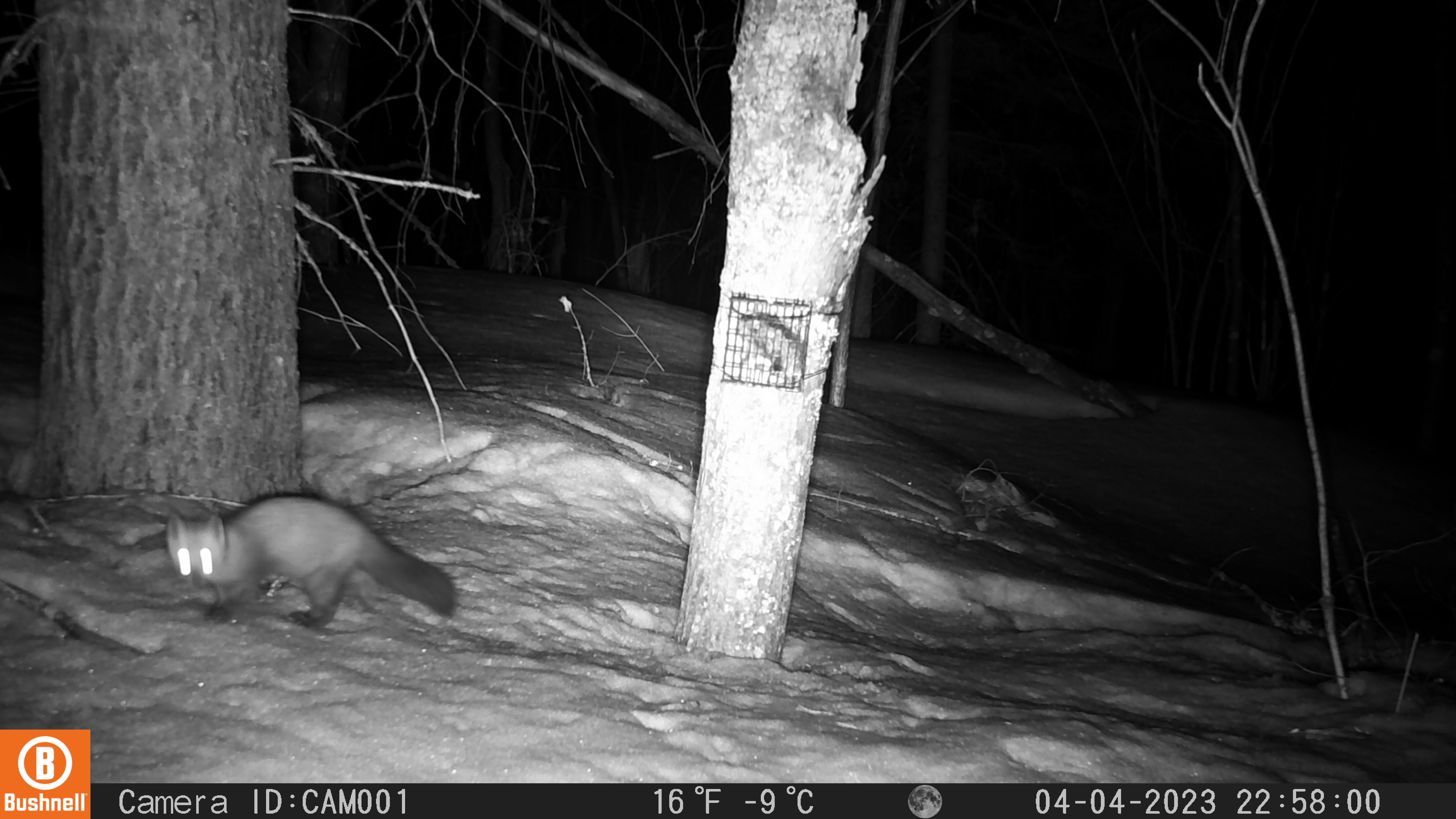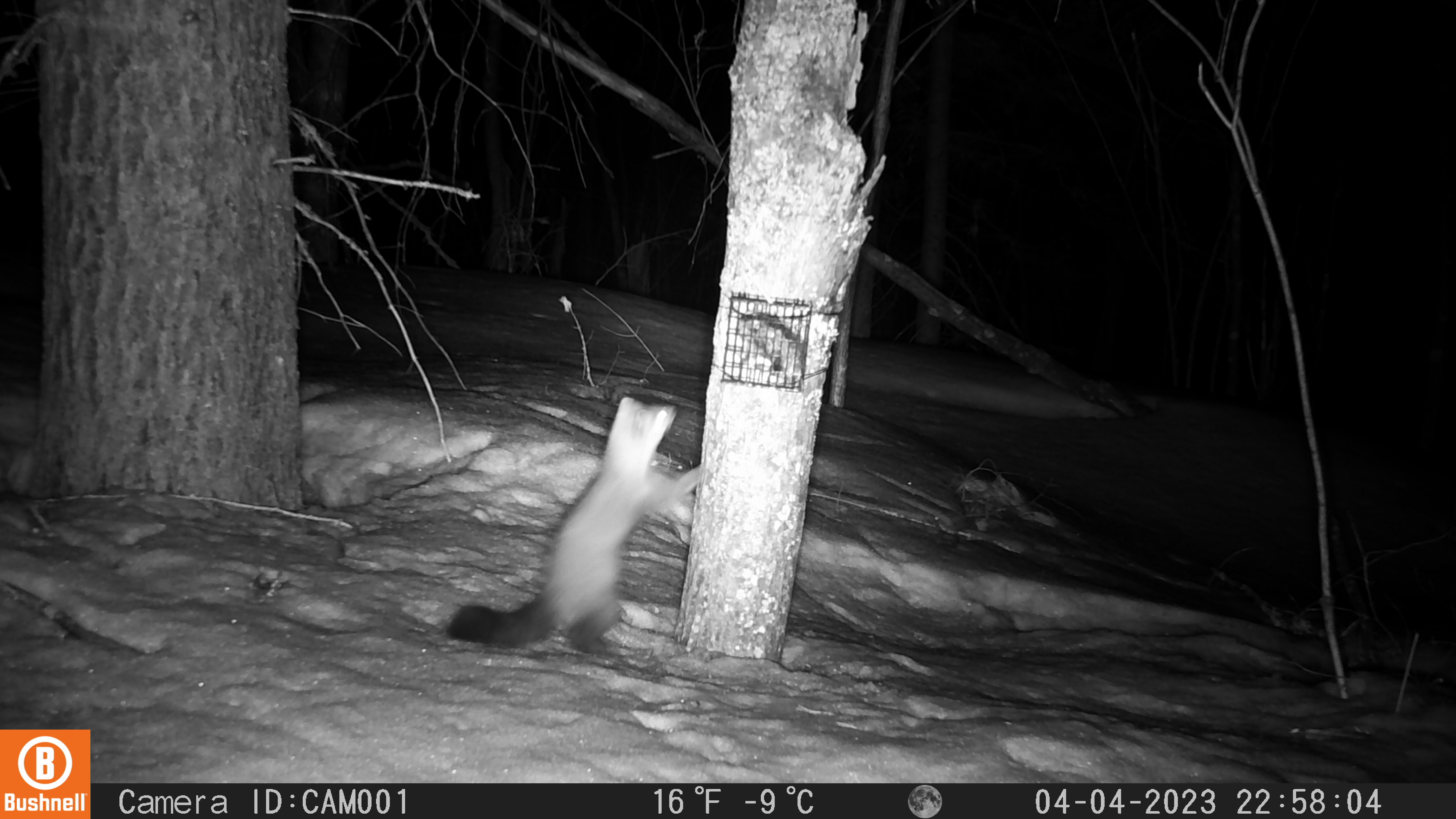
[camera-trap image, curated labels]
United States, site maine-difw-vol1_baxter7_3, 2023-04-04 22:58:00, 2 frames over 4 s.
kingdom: Animalia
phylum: Chordata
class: Mammalia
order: Carnivora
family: Mustelidae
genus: Martes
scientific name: Martes americana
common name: american marten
American marten (Martes americana).